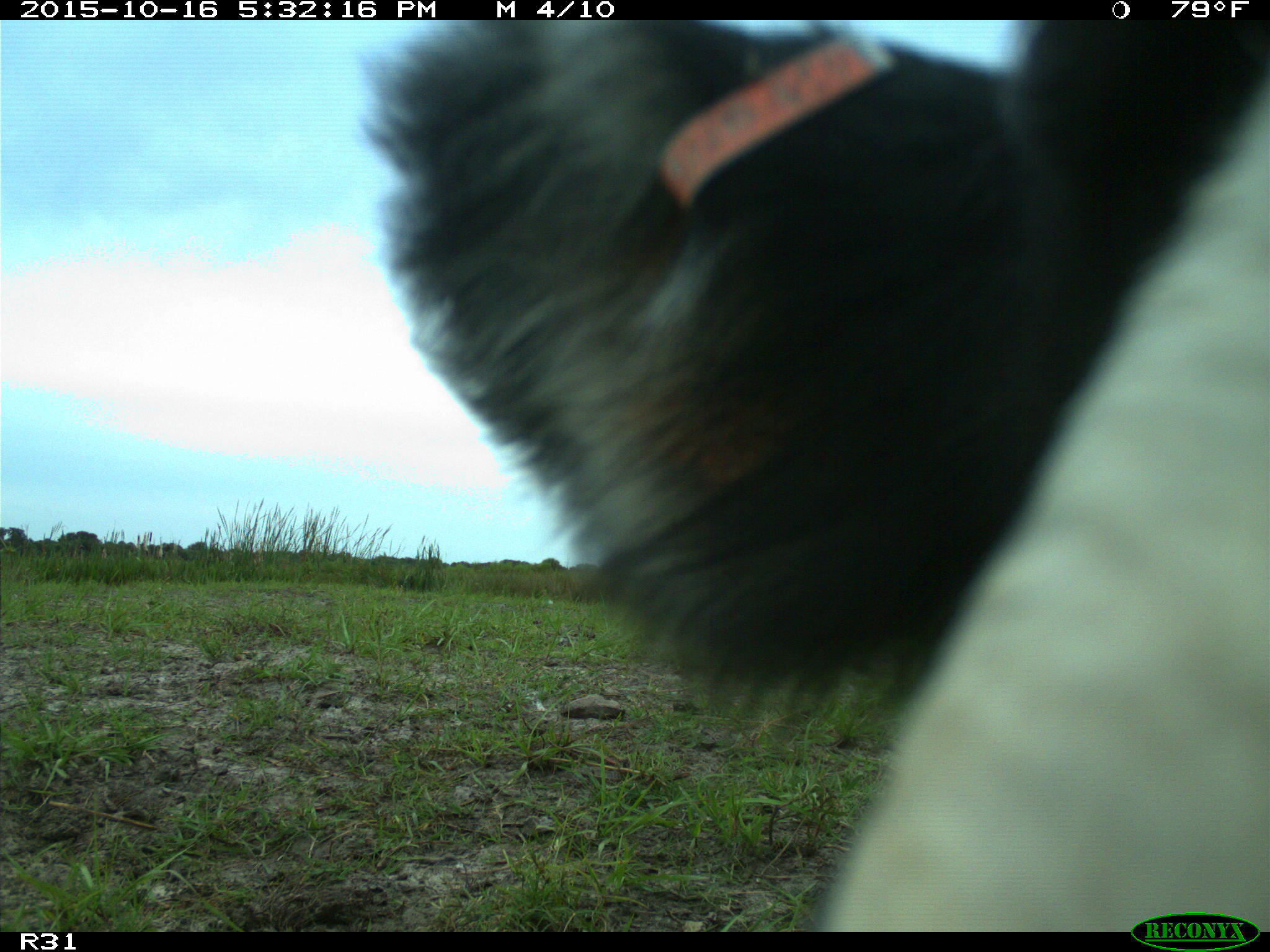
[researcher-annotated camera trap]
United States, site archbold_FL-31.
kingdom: Animalia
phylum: Chordata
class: Mammalia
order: Artiodactyla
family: Bovidae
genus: Bos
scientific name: Bos taurus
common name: domestic cow